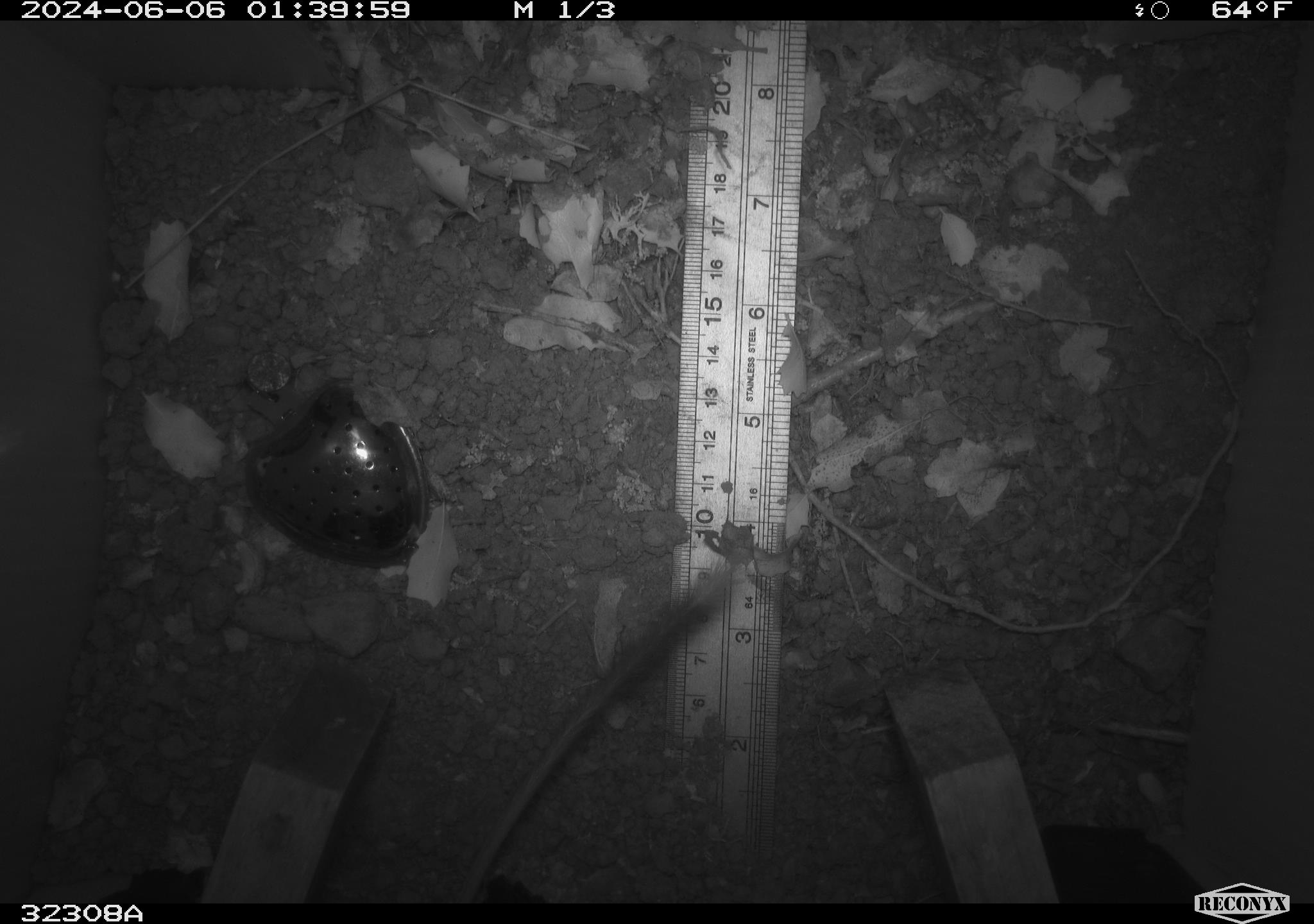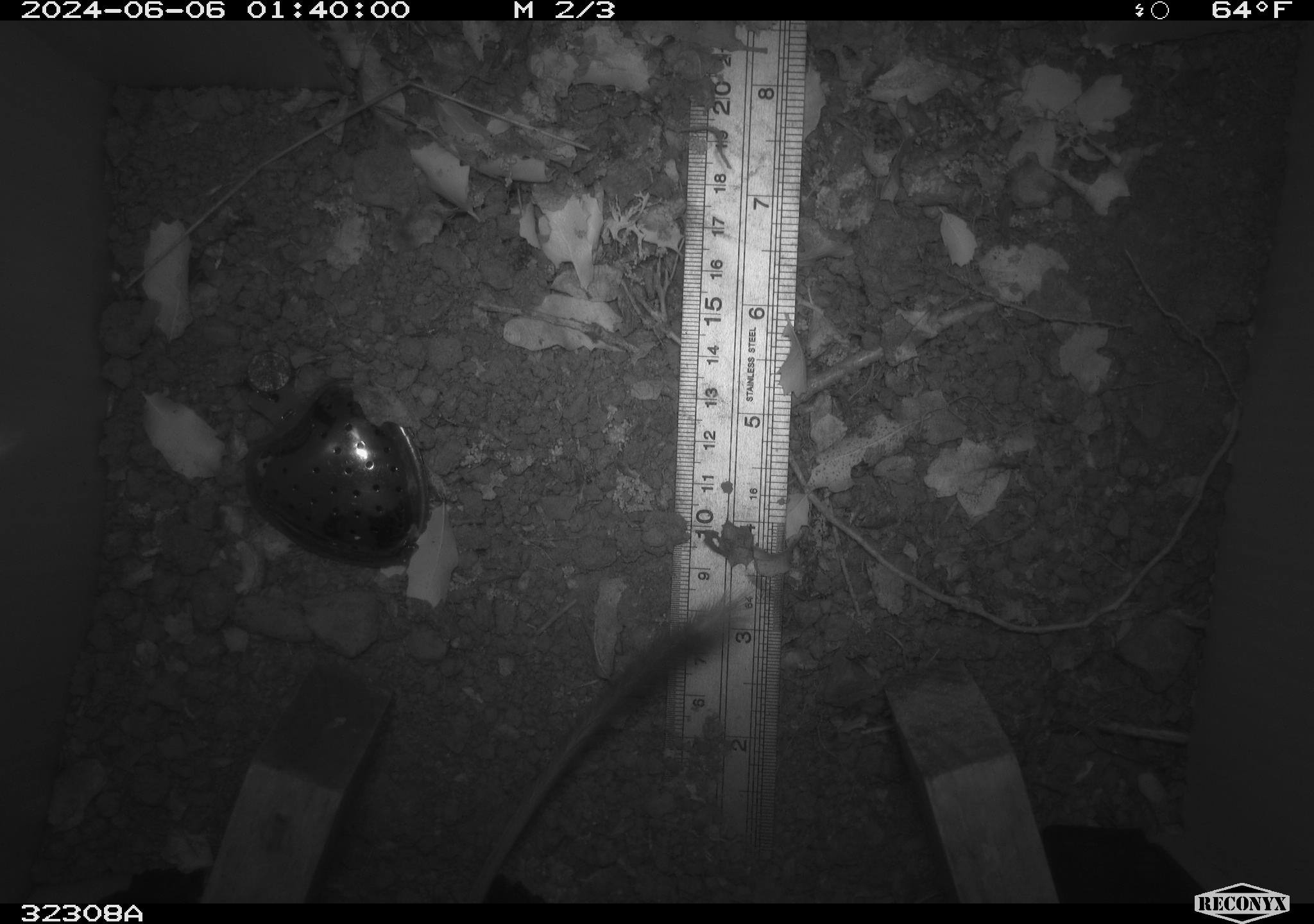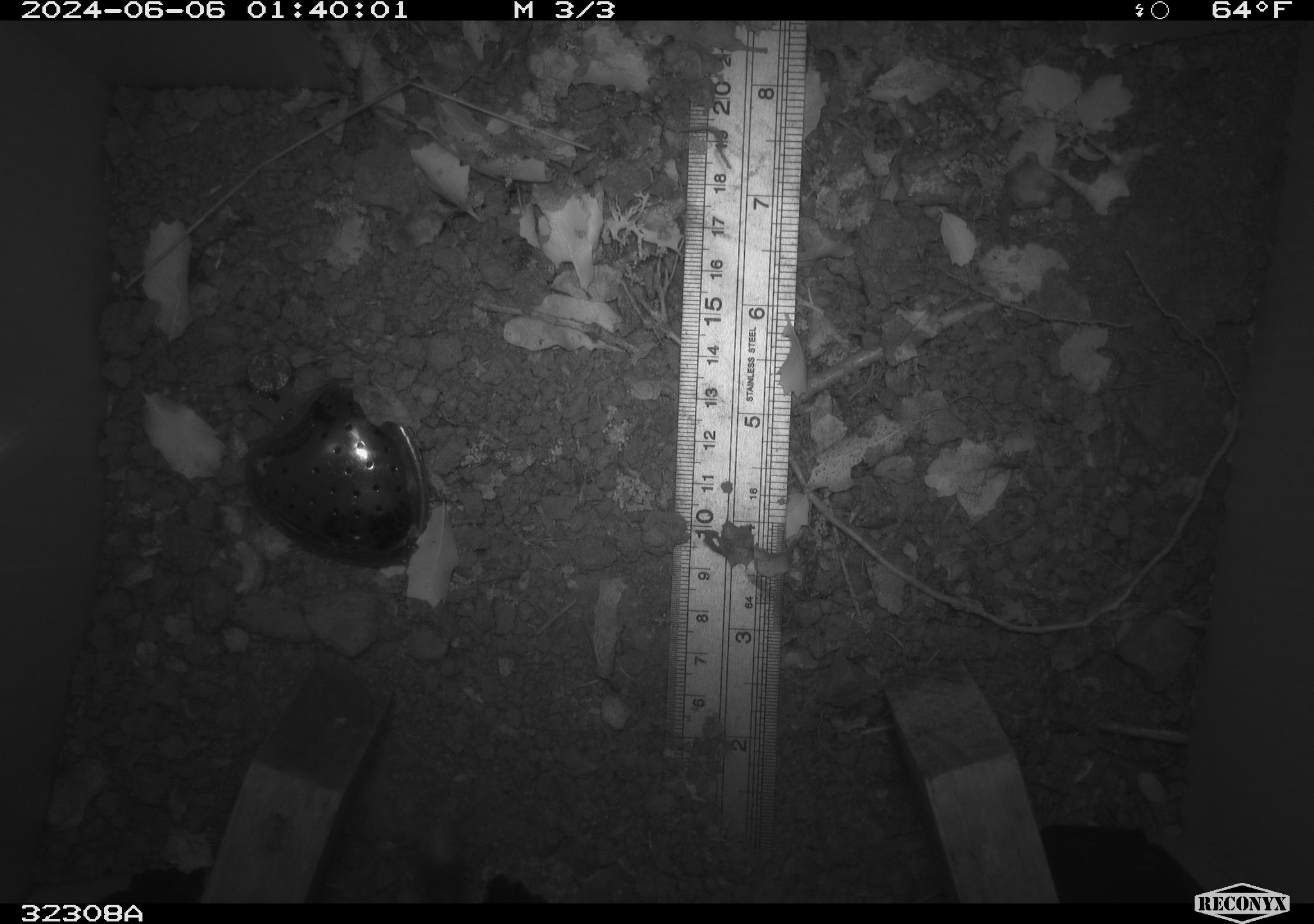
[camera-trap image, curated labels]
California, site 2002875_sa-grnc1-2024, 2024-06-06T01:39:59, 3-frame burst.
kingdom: Animalia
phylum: Chordata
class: Mammalia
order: Rodentia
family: Heteromyidae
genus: Dipodomys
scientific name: Dipodomys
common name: kangaroo rats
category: dipodomys species